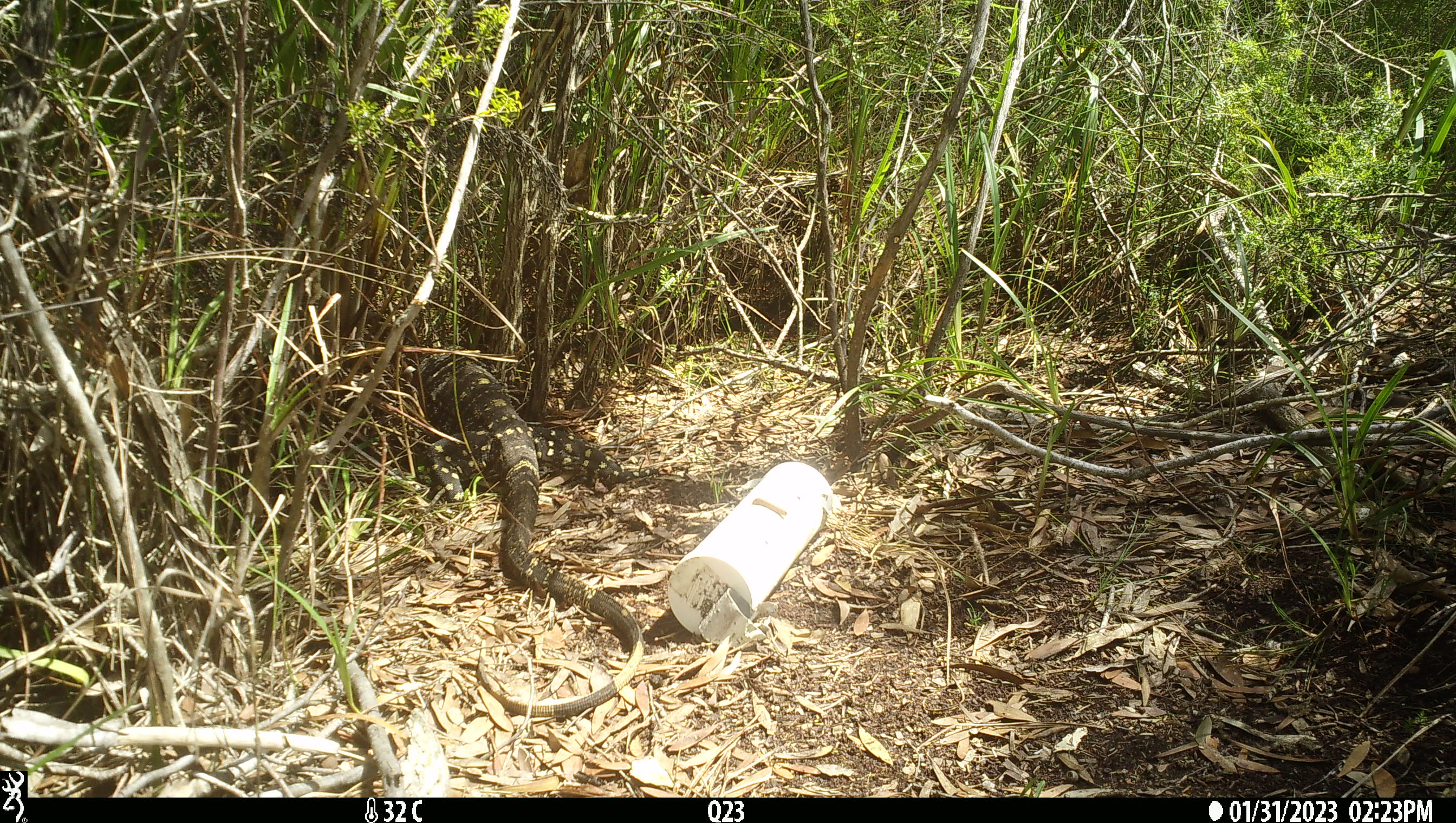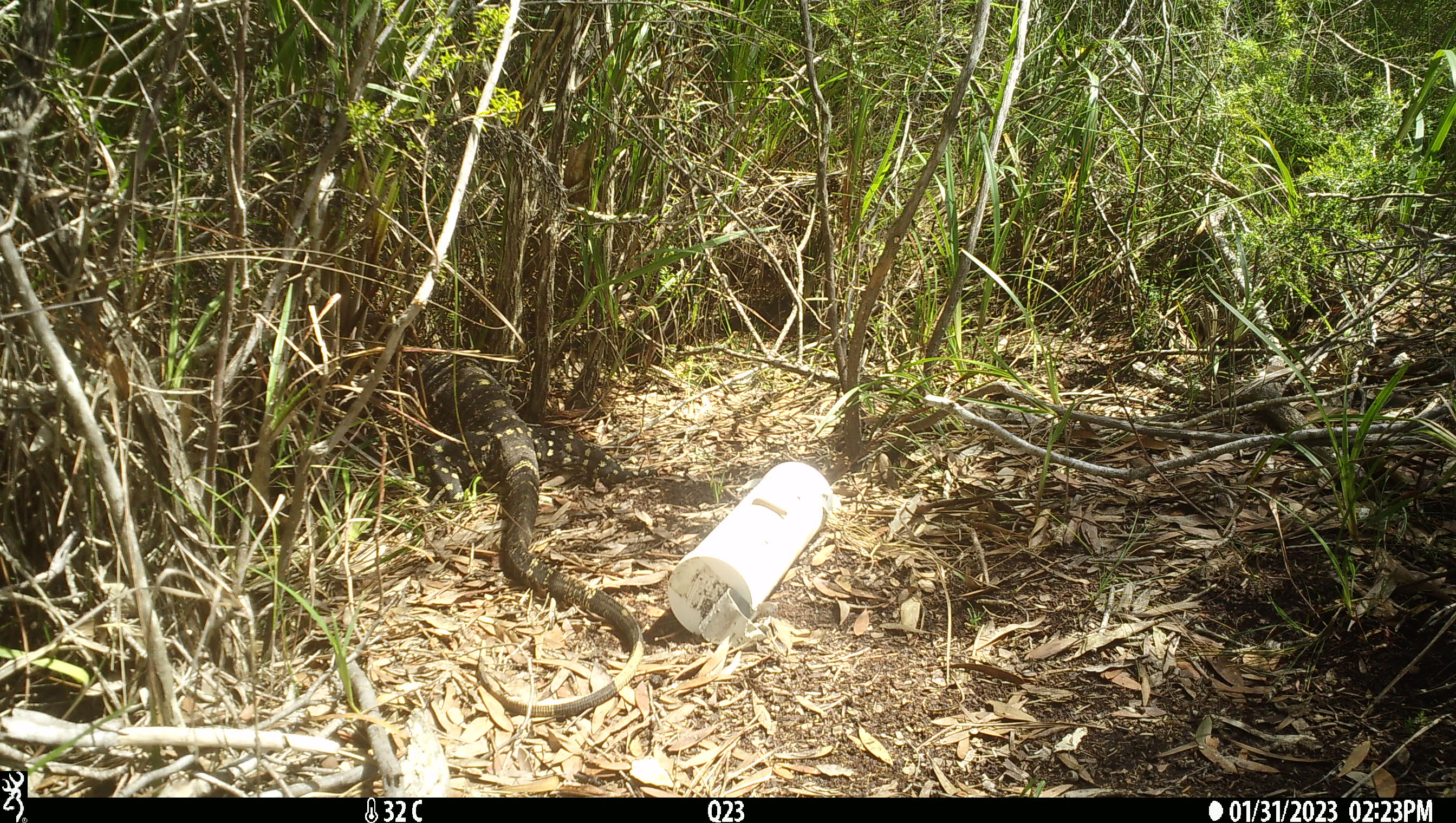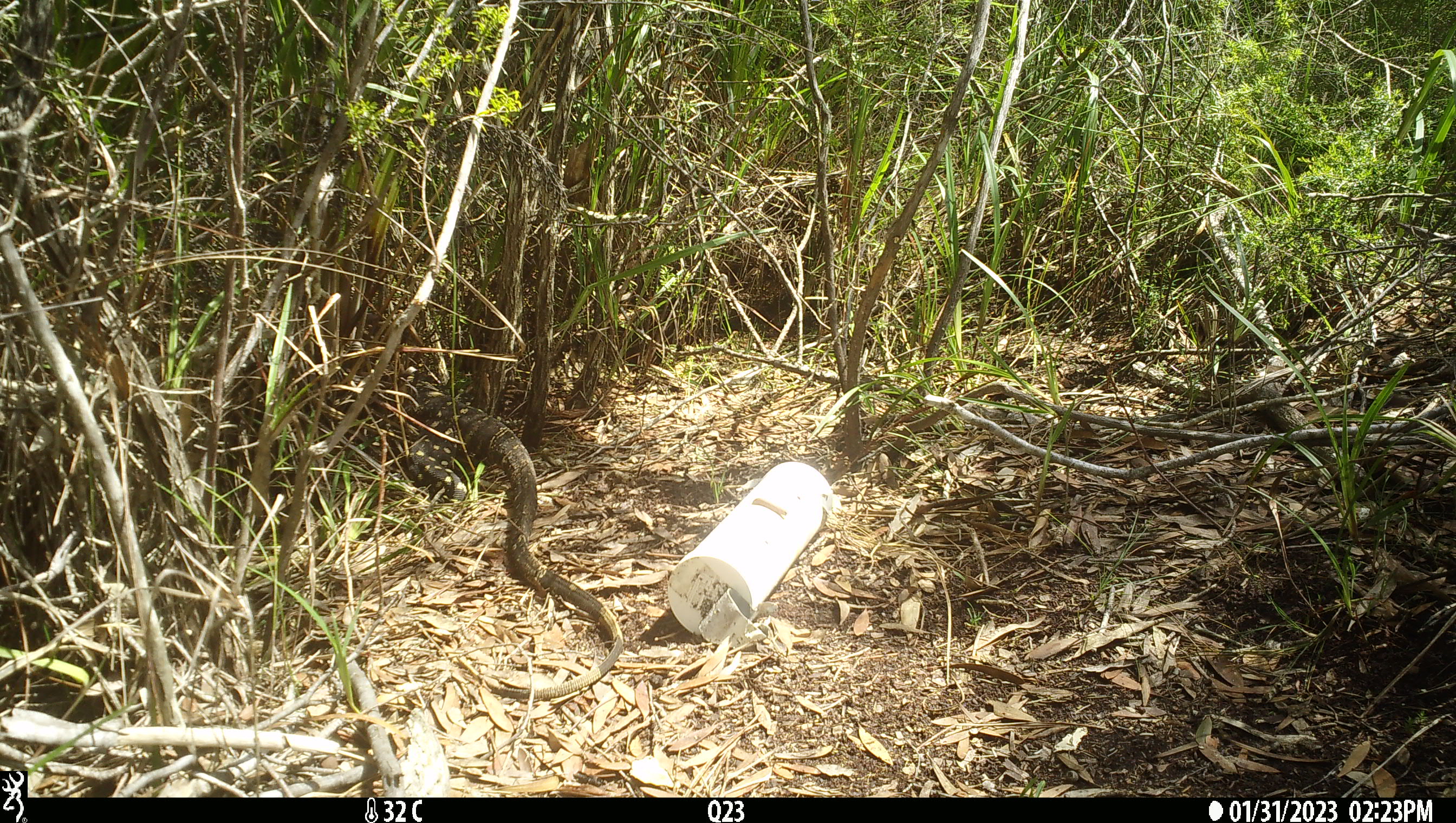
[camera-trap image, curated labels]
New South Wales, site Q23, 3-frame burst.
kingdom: Animalia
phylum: Chordata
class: Reptilia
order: Squamata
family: Varanidae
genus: Varanus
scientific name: Varanus varius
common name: lace monitor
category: goanna